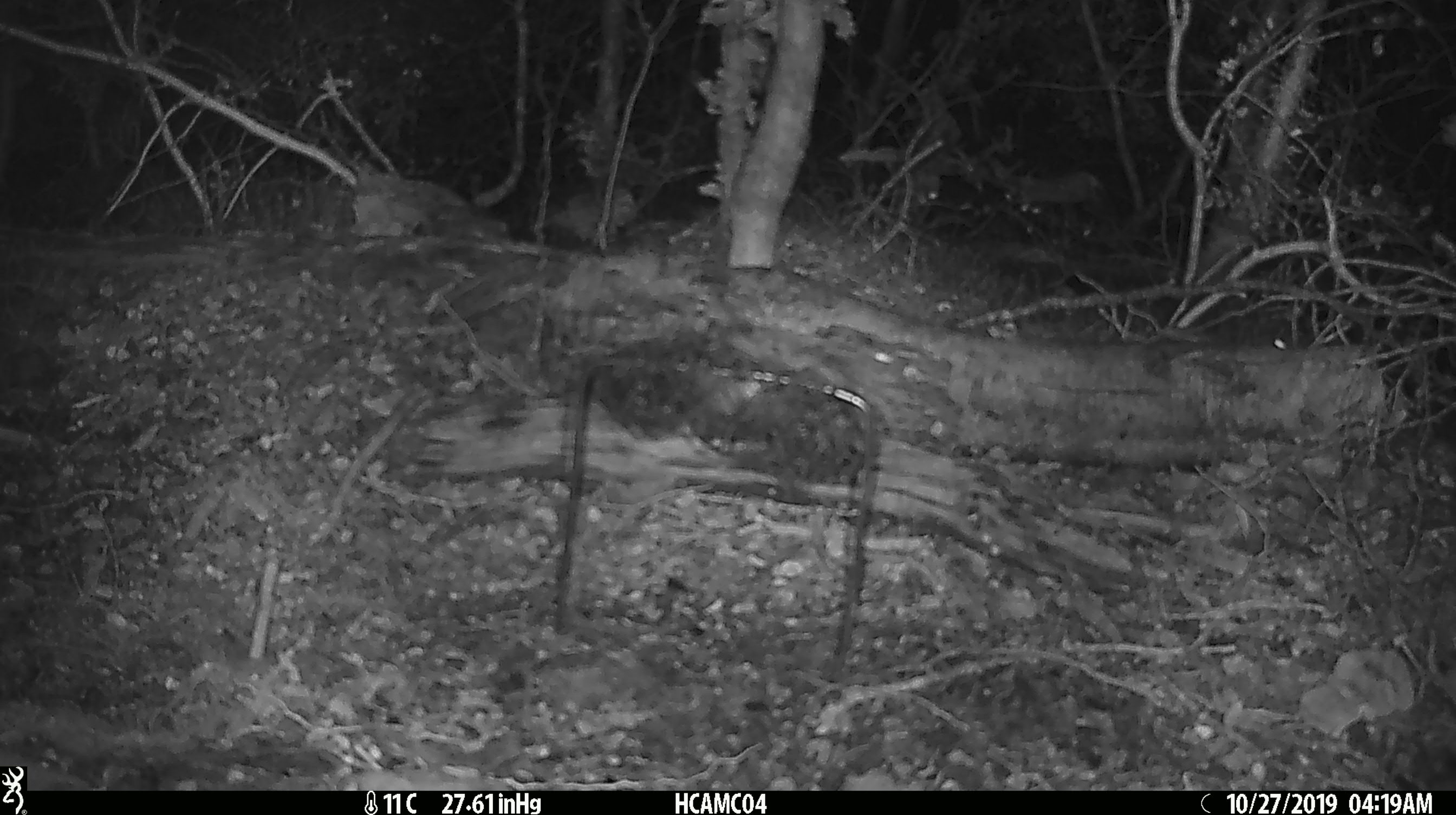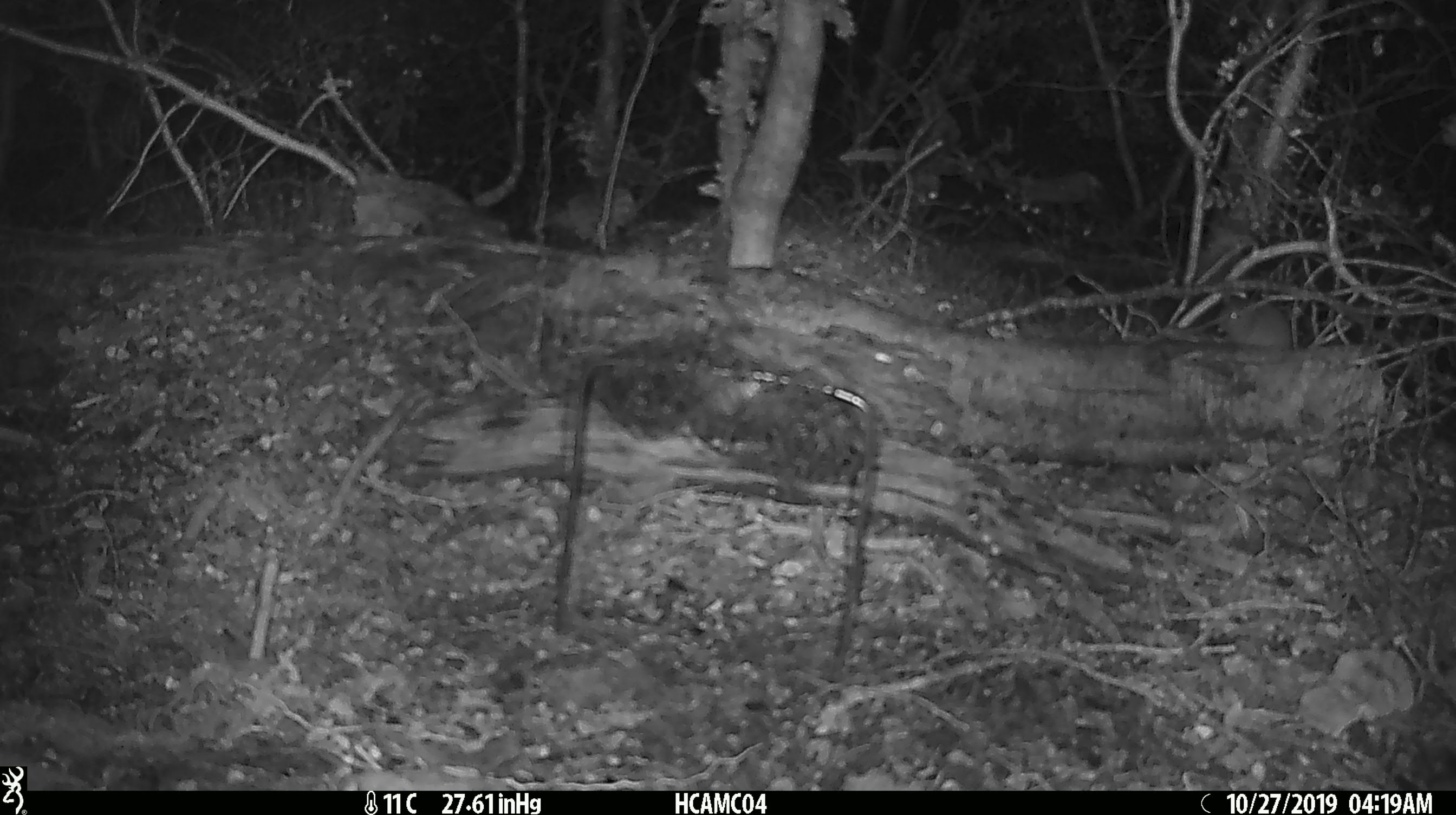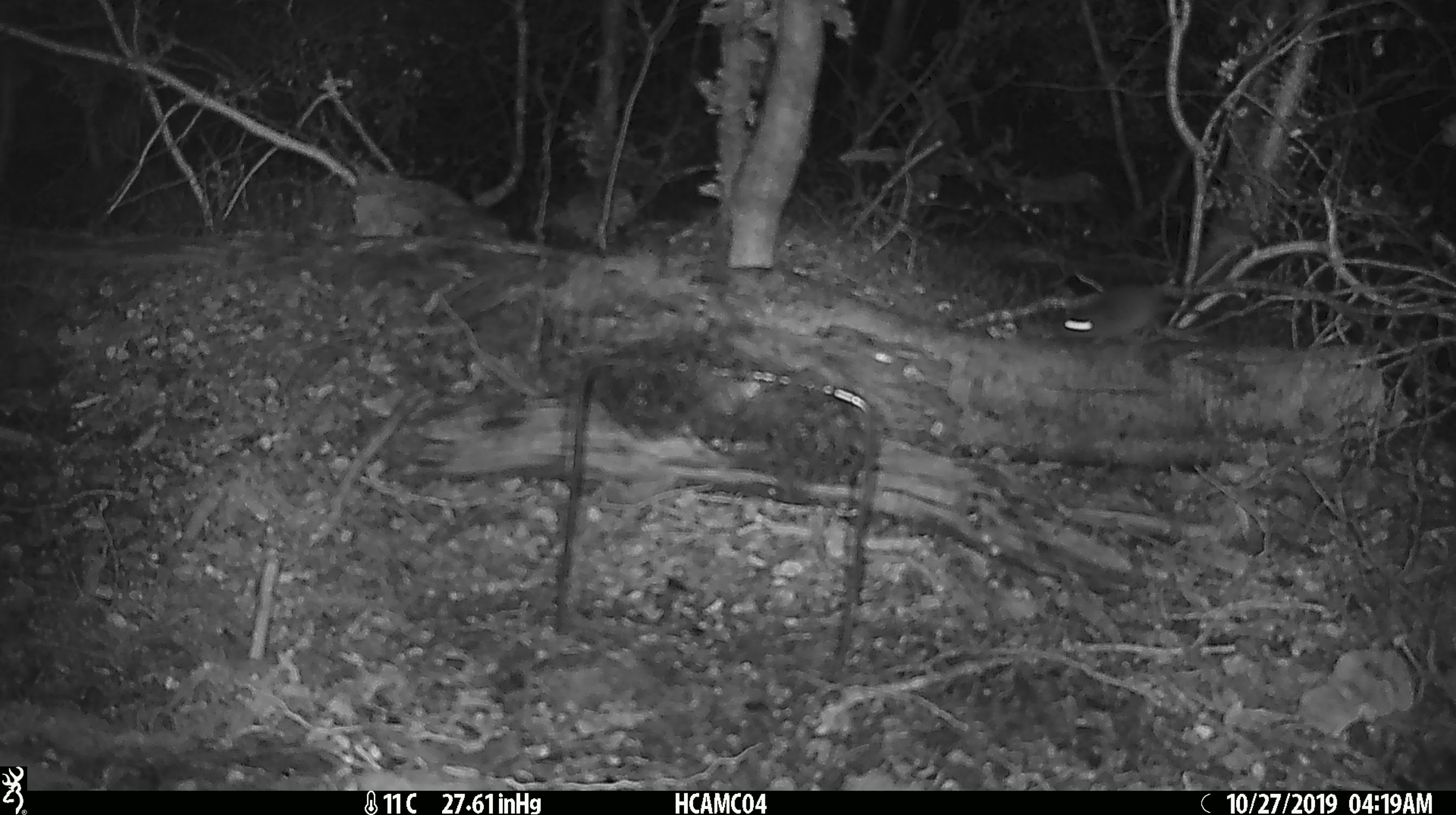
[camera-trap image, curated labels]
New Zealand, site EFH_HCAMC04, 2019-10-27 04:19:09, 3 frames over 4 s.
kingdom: Animalia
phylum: Chordata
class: Mammalia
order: Rodentia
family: Muridae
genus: Mus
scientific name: Mus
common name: mouse